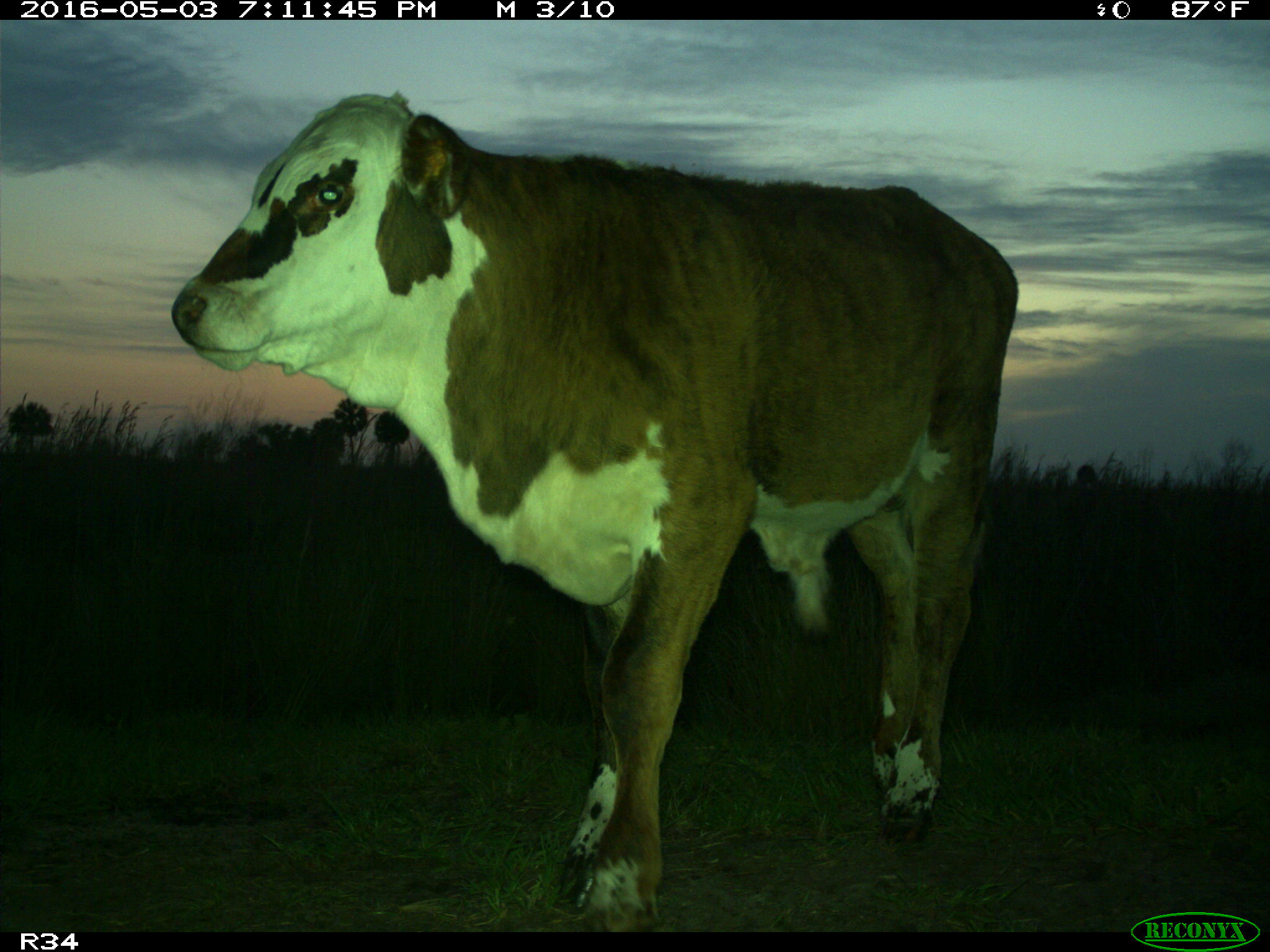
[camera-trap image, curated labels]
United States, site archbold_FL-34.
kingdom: Animalia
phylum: Chordata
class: Mammalia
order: Artiodactyla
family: Bovidae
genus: Bos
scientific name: Bos taurus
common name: domestic cow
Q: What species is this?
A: Bos taurus (domestic cow).